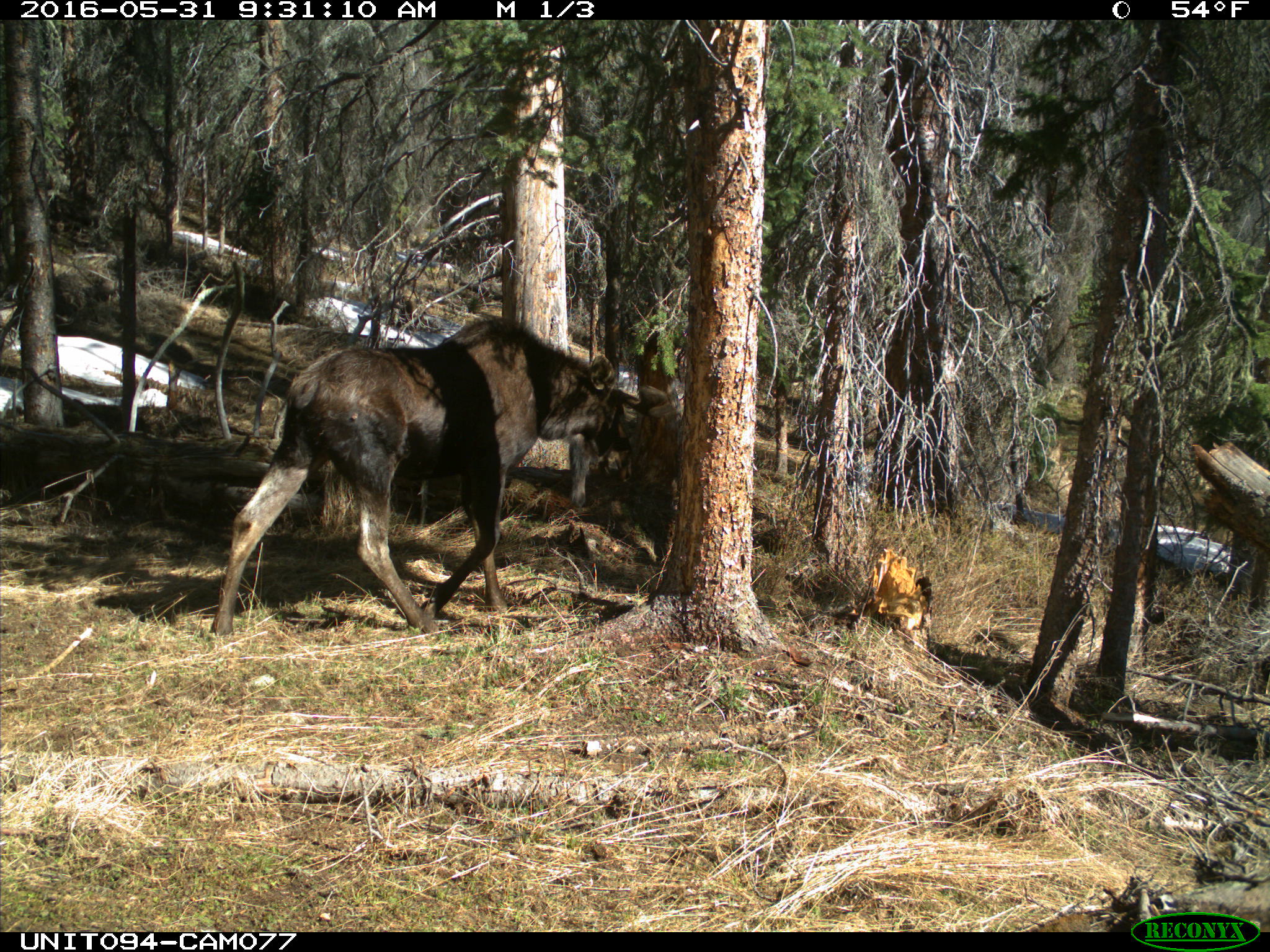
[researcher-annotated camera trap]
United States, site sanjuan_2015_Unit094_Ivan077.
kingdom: Animalia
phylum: Chordata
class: Mammalia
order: Artiodactyla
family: Cervidae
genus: Alces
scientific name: Alces alces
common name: moose